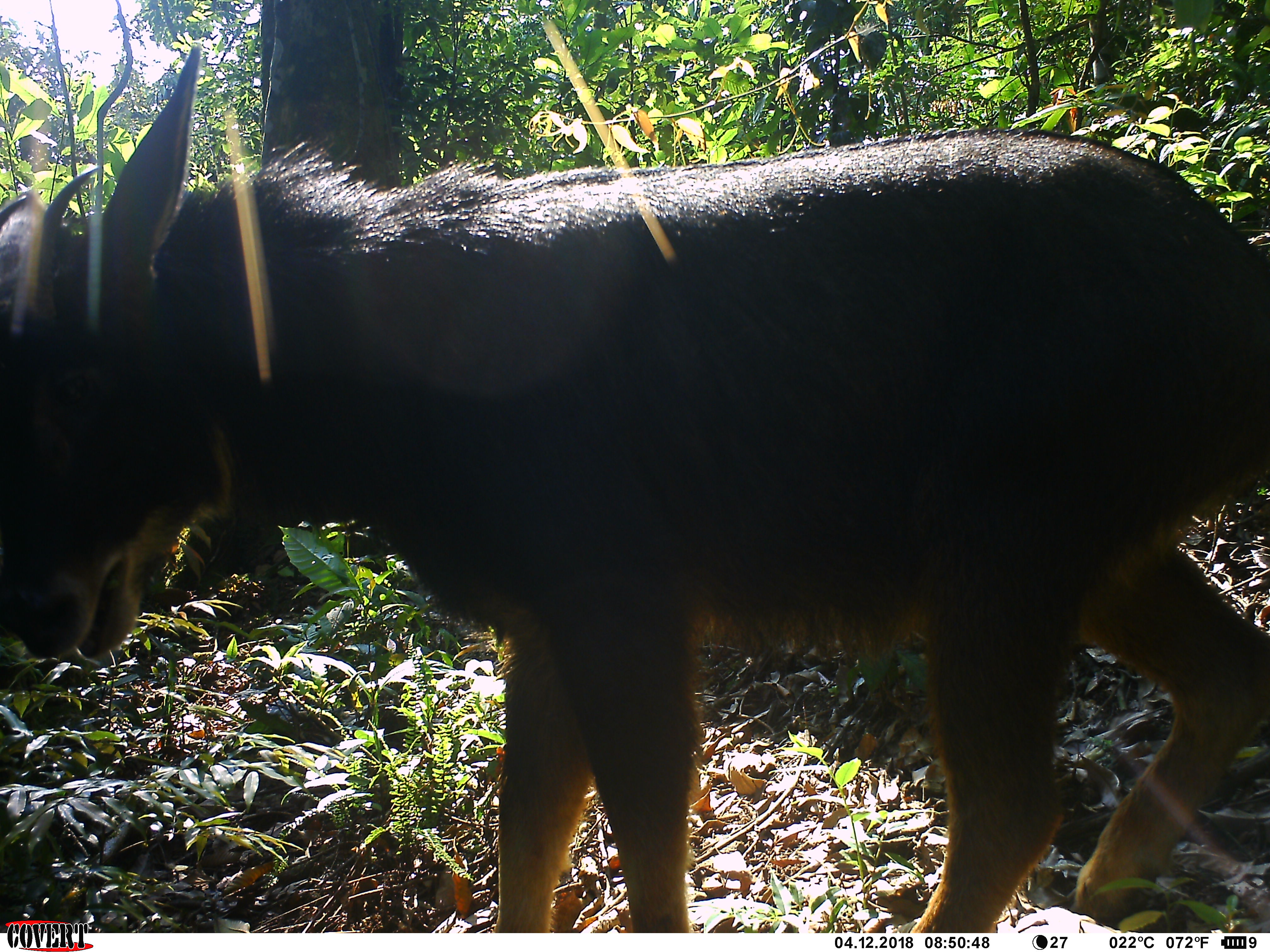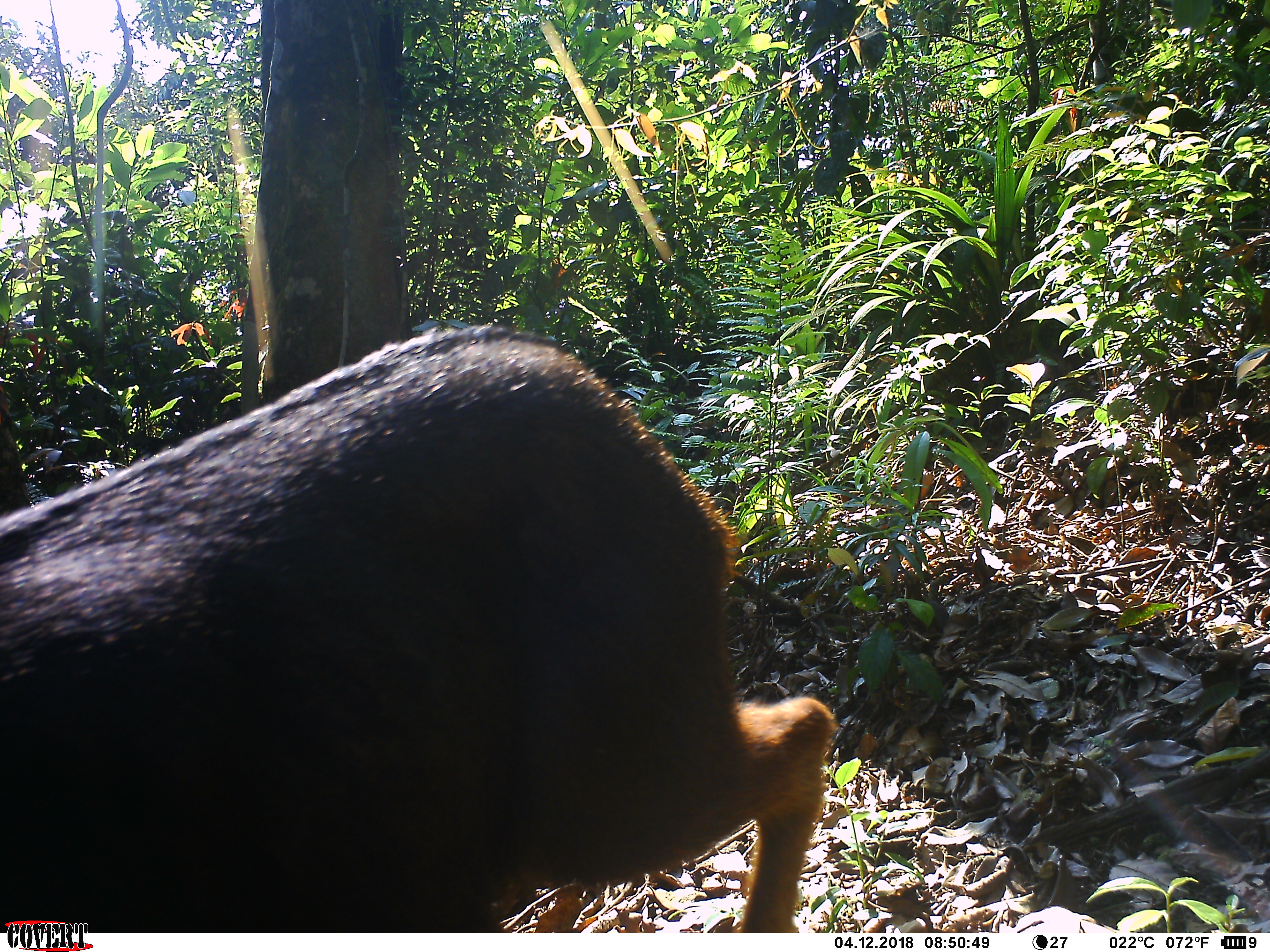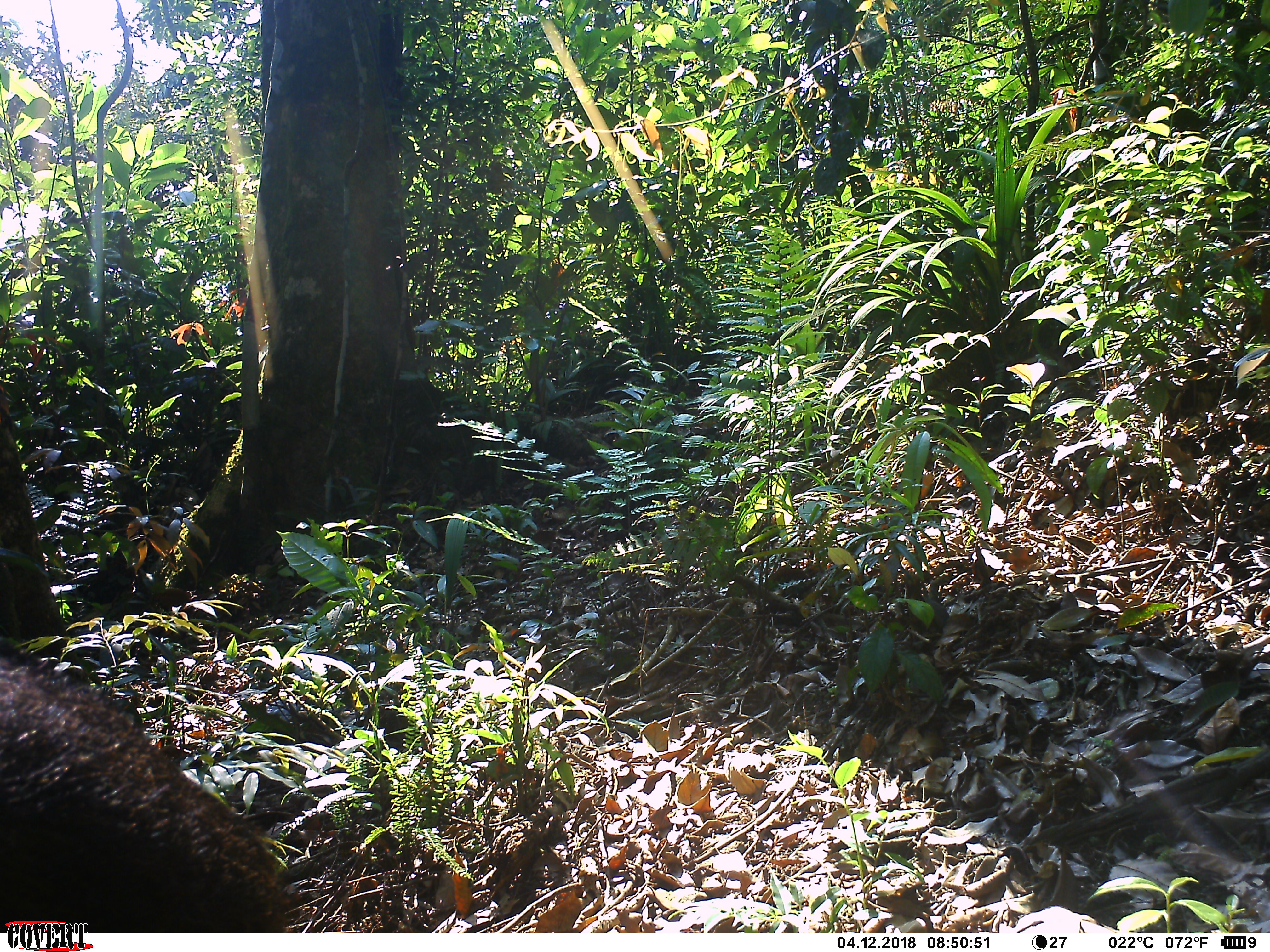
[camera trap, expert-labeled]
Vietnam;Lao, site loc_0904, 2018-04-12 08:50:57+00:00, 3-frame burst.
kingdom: Animalia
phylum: Chordata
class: Mammalia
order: Artiodactyla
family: Bovidae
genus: Capricornis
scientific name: Capricornis sumatraensis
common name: chinese serow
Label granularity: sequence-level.